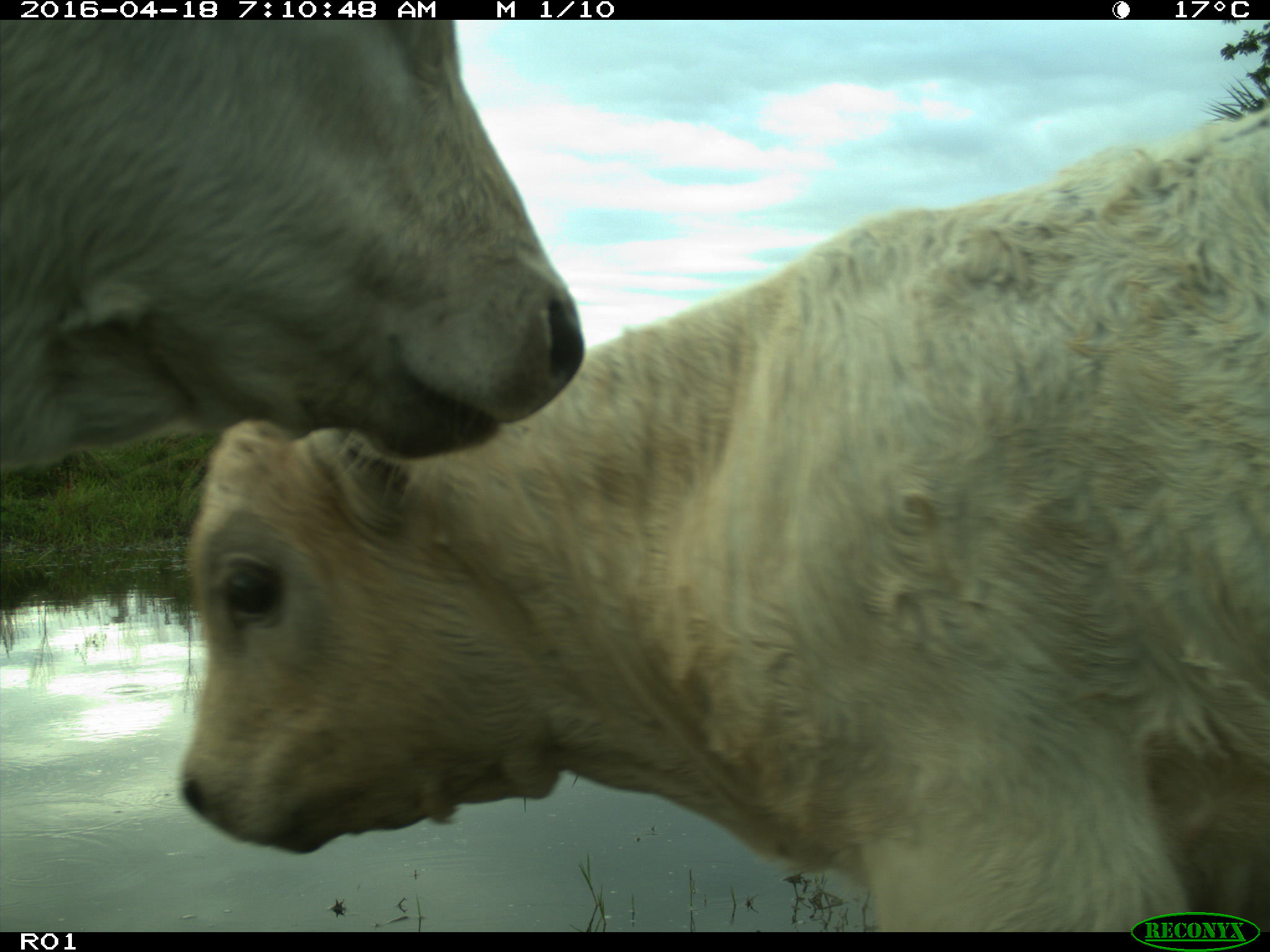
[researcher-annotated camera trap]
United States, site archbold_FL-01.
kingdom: Animalia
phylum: Chordata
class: Mammalia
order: Artiodactyla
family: Bovidae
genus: Bos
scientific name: Bos taurus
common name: domestic cow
Bos taurus (domestic cow).